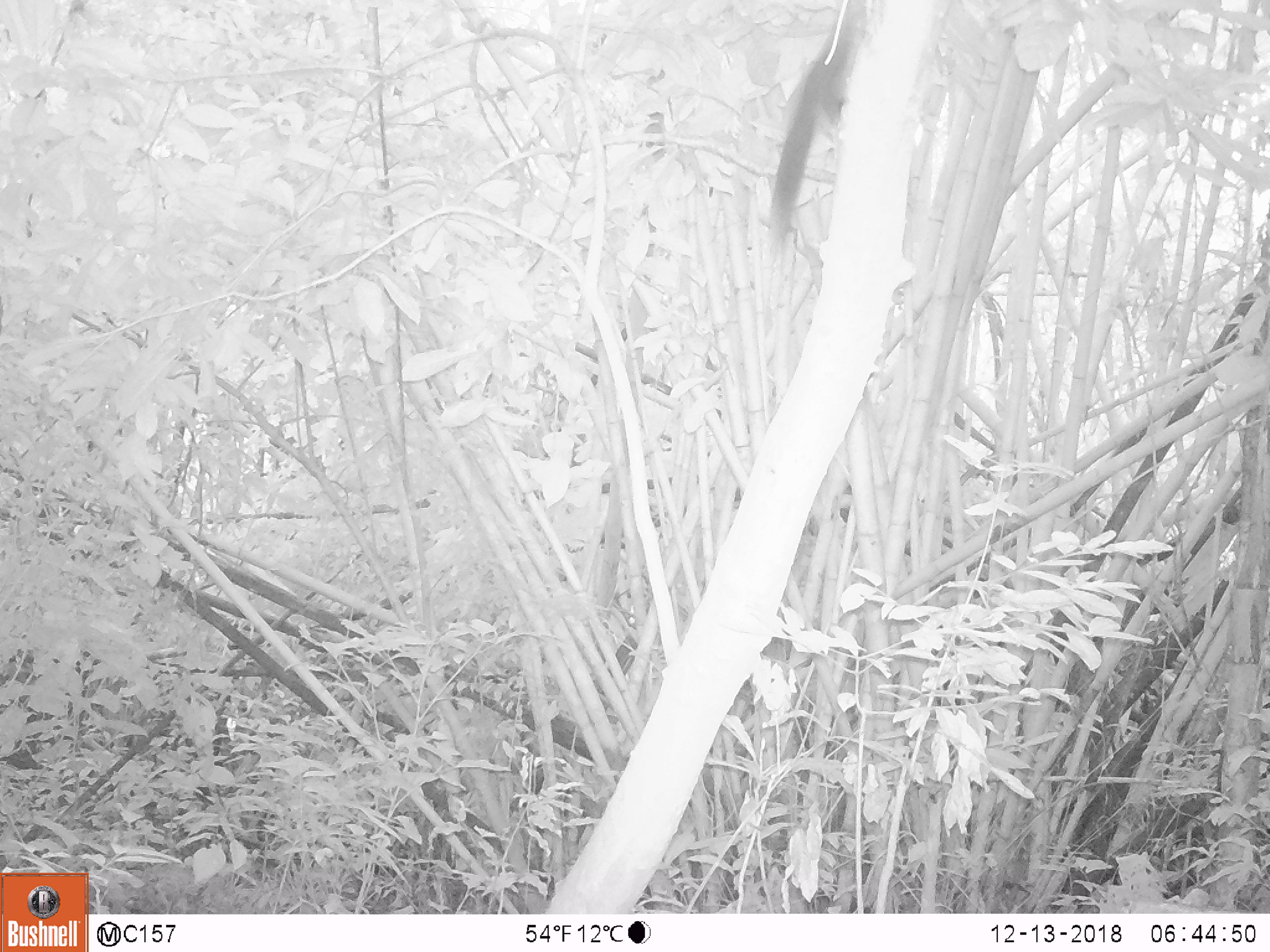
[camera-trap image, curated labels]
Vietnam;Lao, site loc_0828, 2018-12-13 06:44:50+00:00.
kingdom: Animalia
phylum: Chordata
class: Mammalia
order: Rodentia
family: Sciuridae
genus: Sciurus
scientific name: Sciurus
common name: squirrel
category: unidentified squirrel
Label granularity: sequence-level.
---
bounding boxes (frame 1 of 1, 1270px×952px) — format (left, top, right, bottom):
unidentified squirrel: (768, 2, 876, 249)